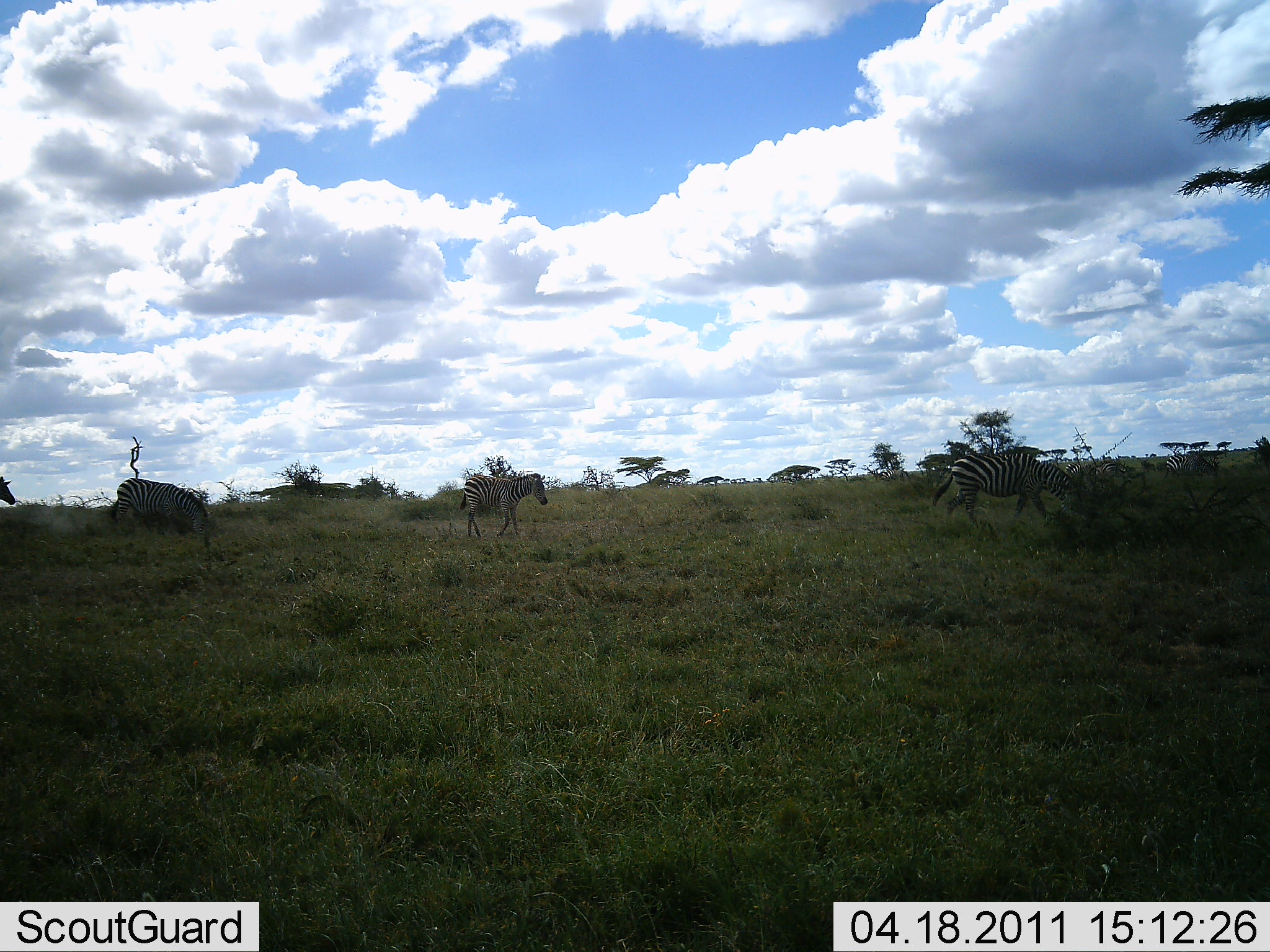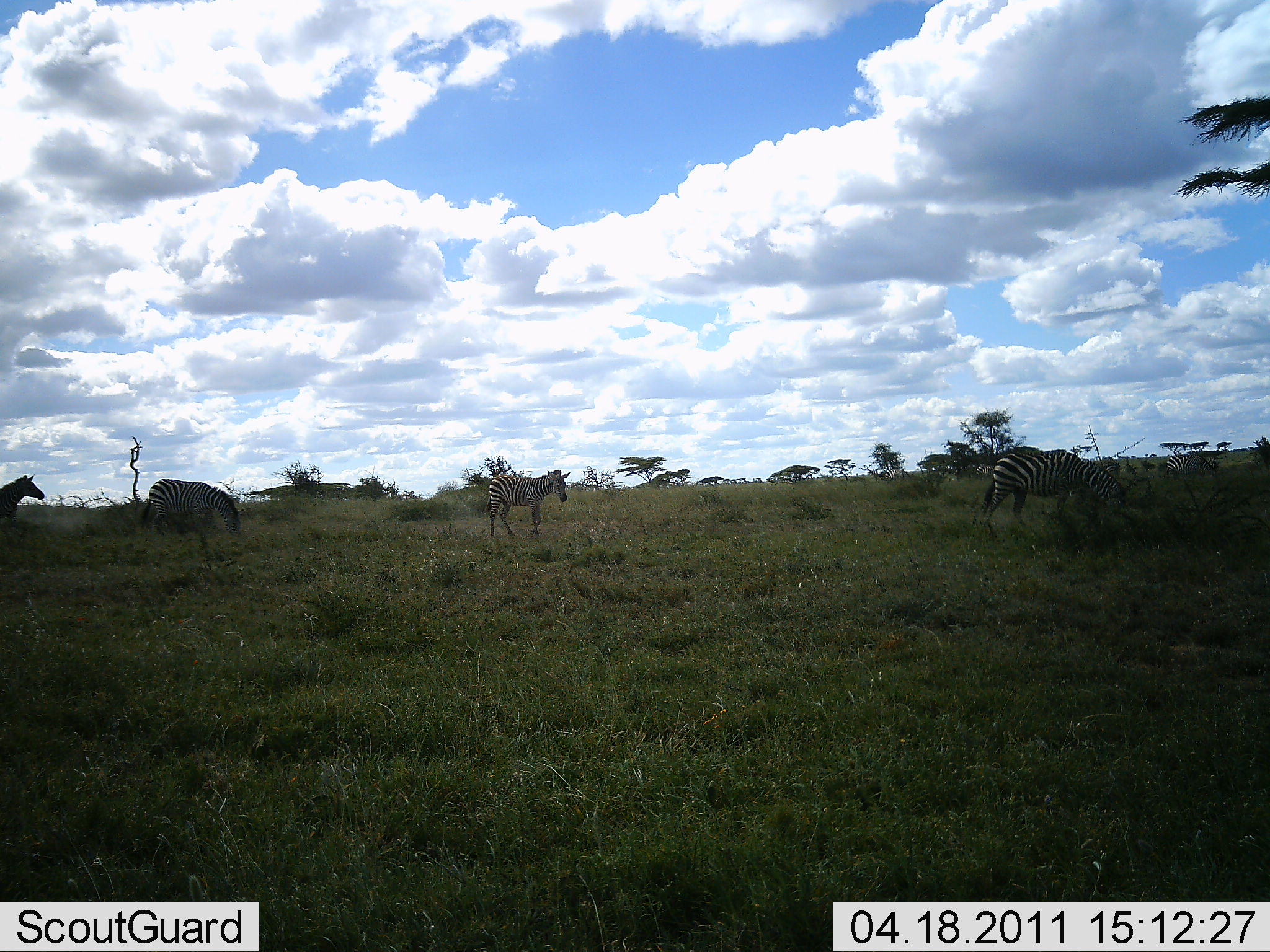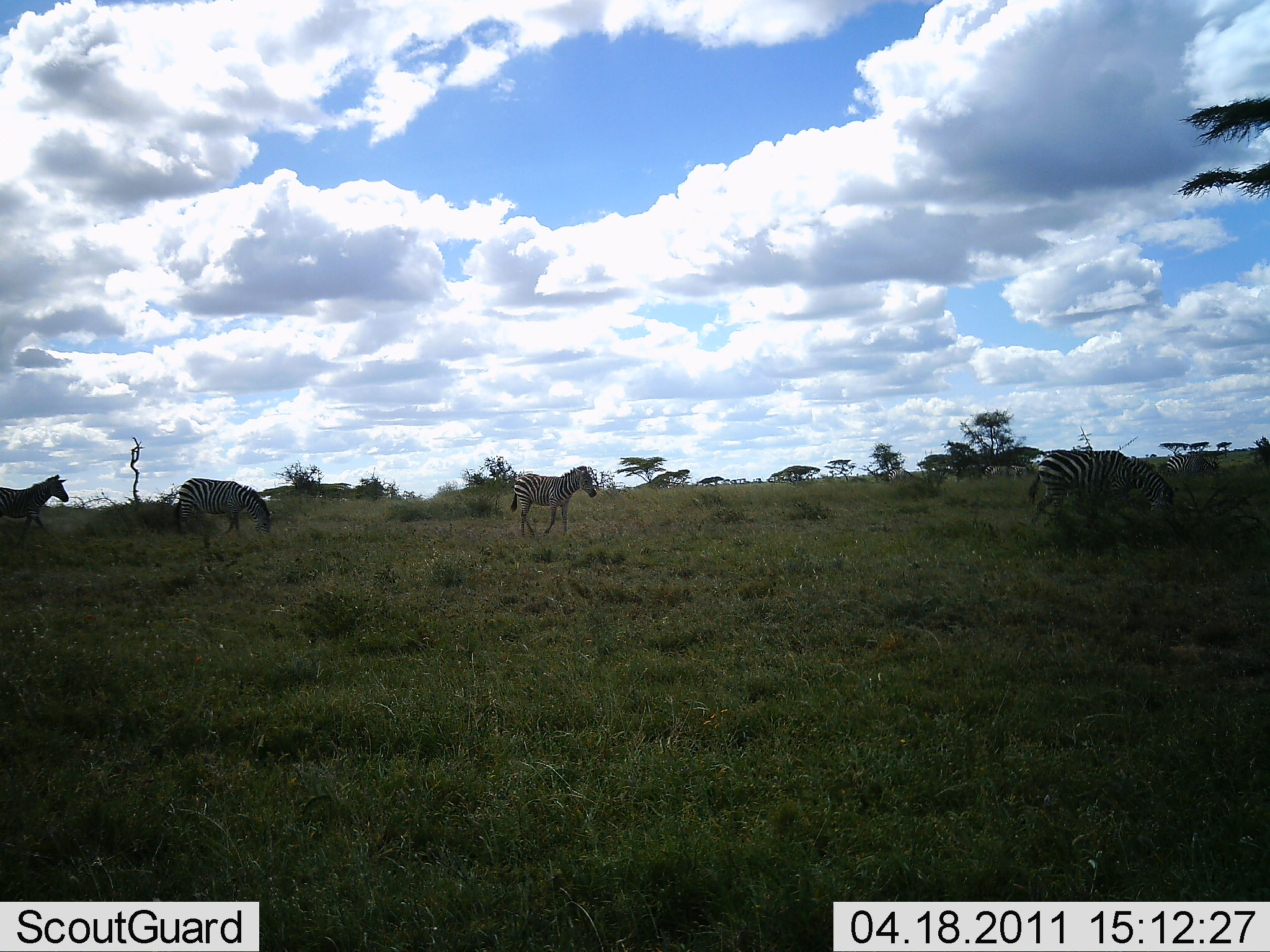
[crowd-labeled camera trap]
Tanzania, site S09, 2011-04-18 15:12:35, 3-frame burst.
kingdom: Animalia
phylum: Chordata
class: Mammalia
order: Perissodactyla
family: Equidae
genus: Equus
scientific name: Equus quagga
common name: plains zebra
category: zebra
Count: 4.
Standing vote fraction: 20%.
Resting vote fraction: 0%.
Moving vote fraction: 90%.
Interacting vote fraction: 0%.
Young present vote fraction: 0%.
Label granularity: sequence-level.